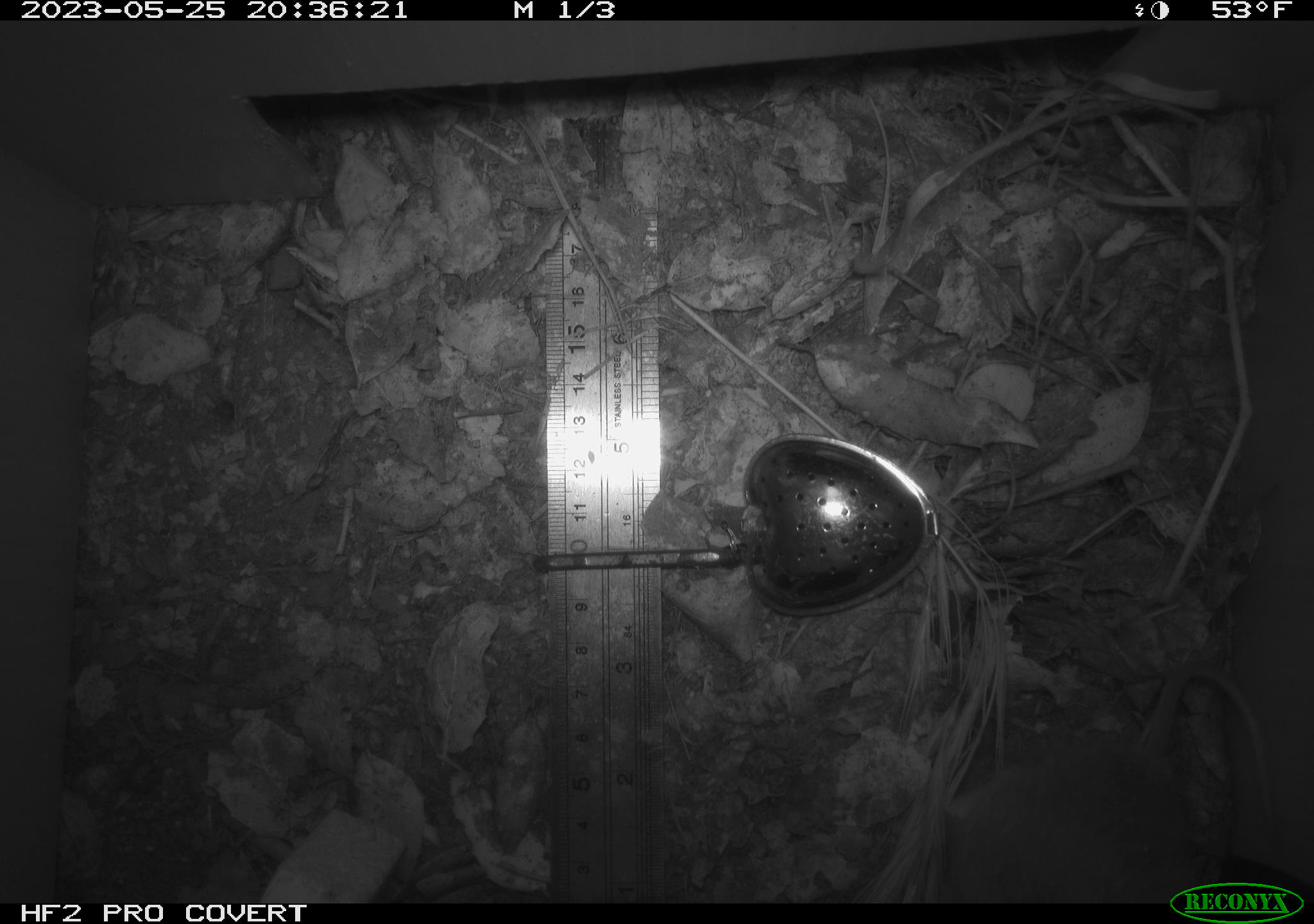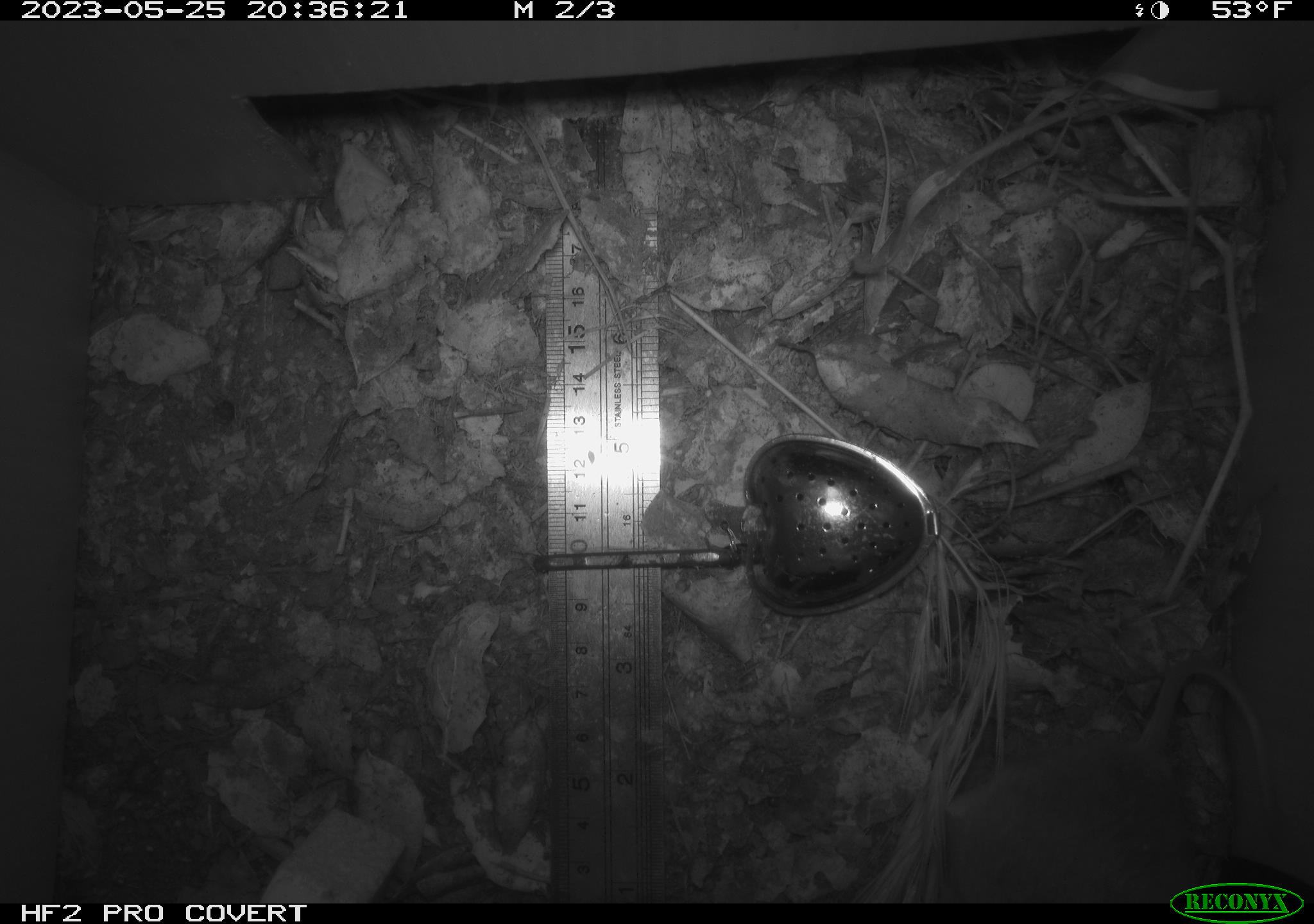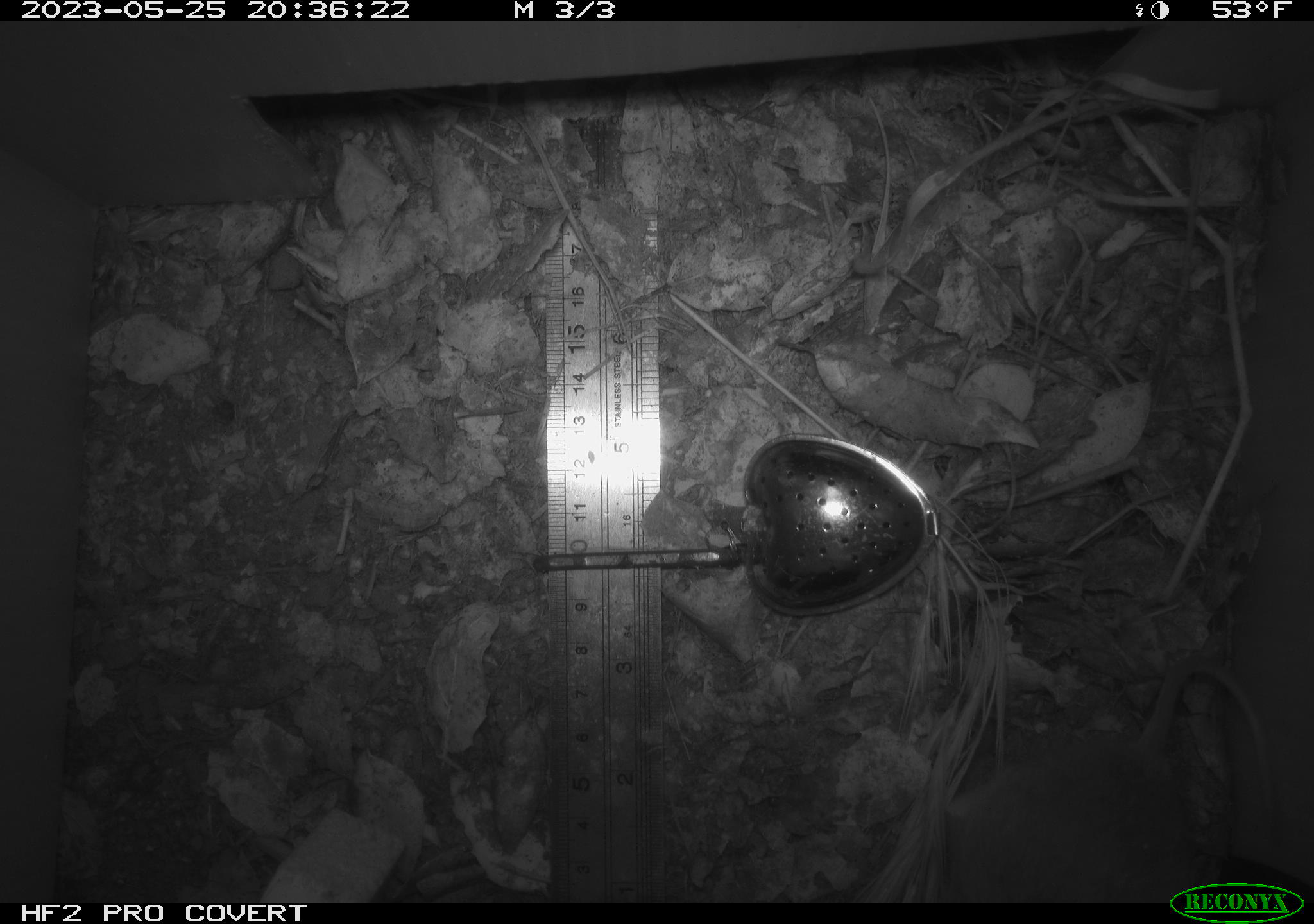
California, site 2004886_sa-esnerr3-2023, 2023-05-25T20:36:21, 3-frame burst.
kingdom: Animalia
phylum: Chordata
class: Mammalia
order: Rodentia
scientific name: Rodentia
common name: mouse species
Mouse species (Rodentia).